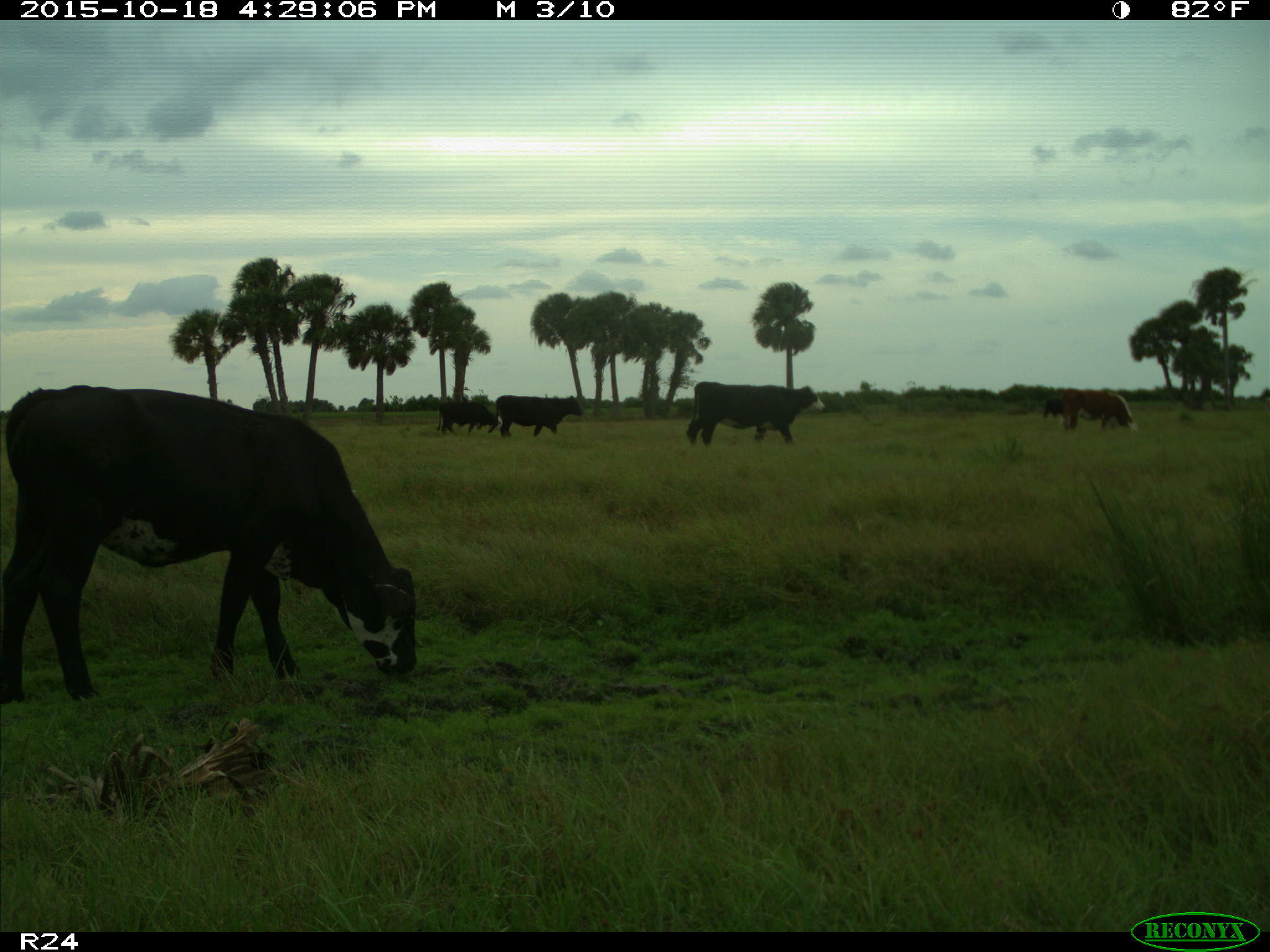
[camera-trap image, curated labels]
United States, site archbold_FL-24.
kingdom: Animalia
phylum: Chordata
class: Mammalia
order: Artiodactyla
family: Bovidae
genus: Bos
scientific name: Bos taurus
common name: domestic cow